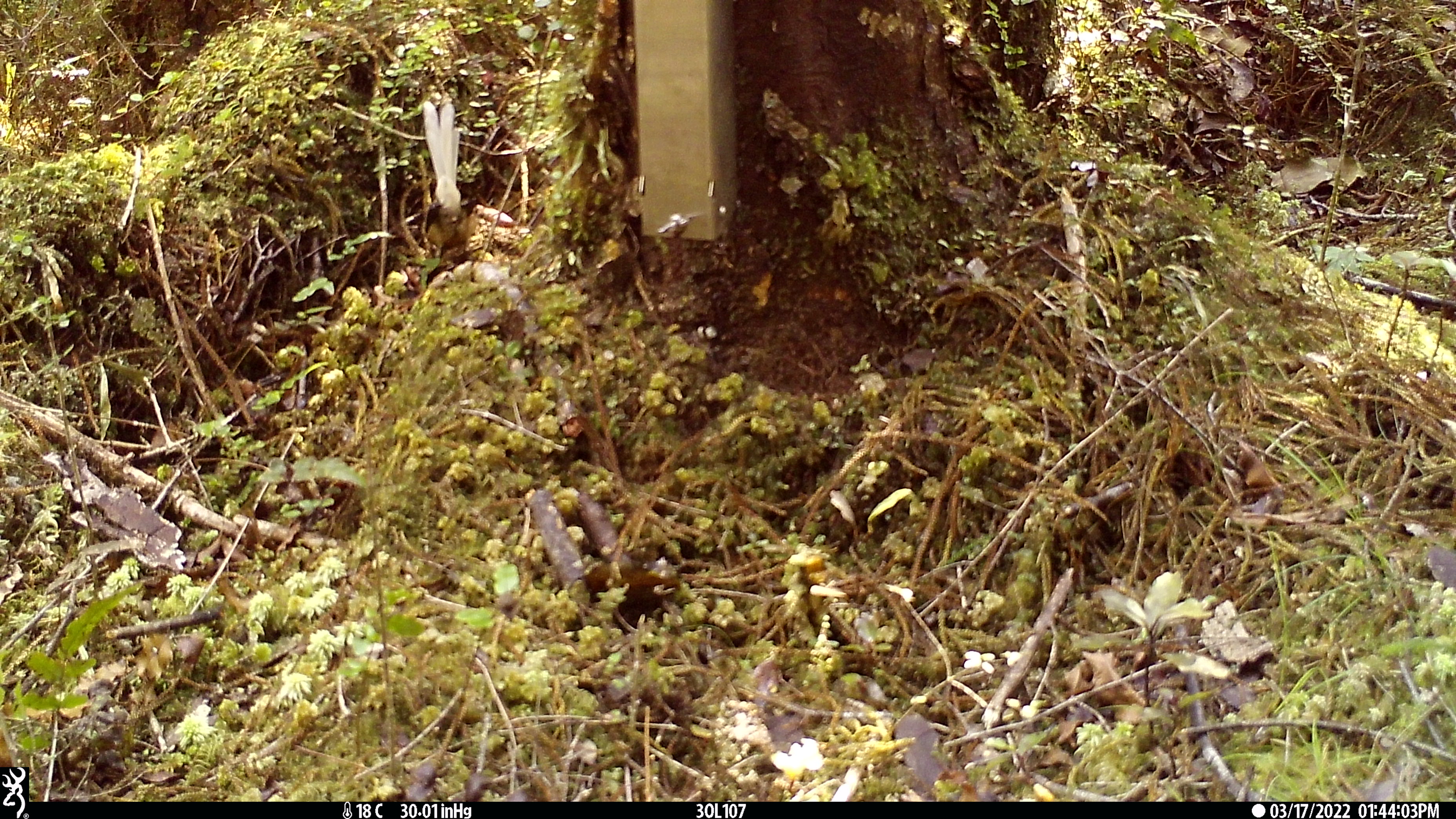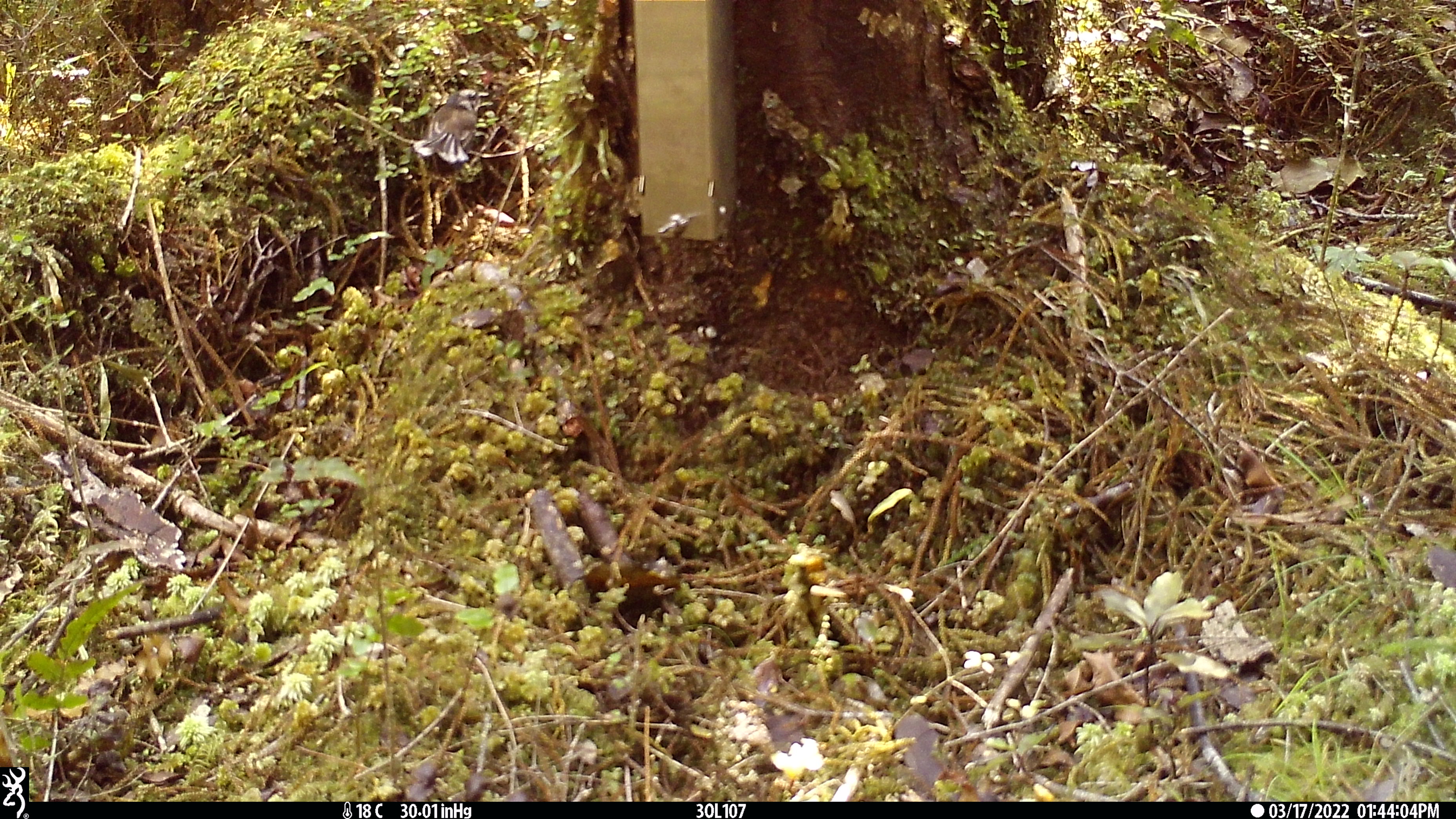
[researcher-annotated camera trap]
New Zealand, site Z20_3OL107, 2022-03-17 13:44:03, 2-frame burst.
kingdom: Animalia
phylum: Chordata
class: Aves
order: Passeriformes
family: Rhipiduridae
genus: Rhipidura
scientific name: Rhipidura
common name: fantails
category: fantail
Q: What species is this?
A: Fantail (fantails) (Rhipidura).